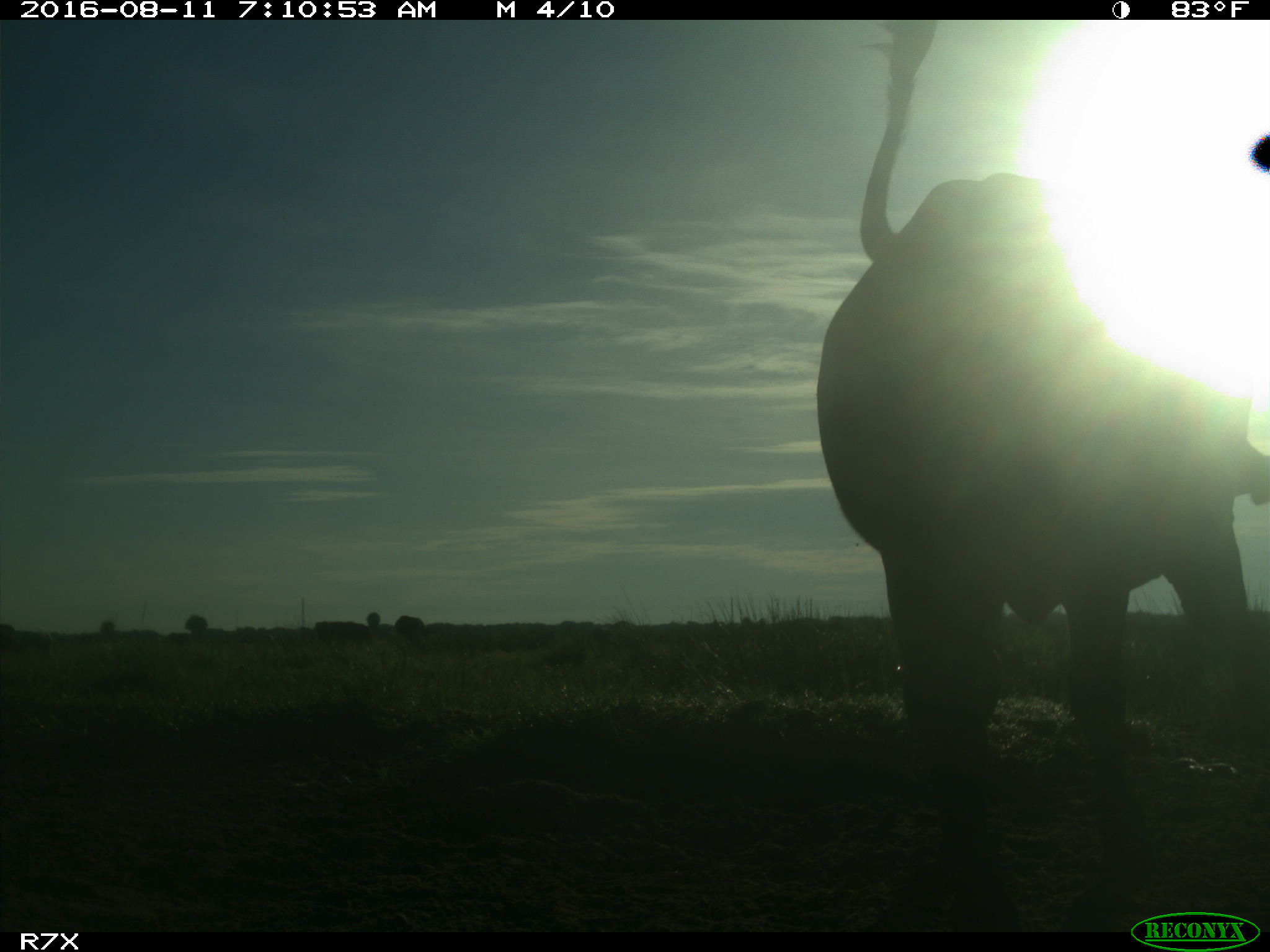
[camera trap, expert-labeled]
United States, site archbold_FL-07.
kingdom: Animalia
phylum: Chordata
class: Mammalia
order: Artiodactyla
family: Bovidae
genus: Bos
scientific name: Bos taurus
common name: domestic cow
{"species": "Bos taurus (domestic cow)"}